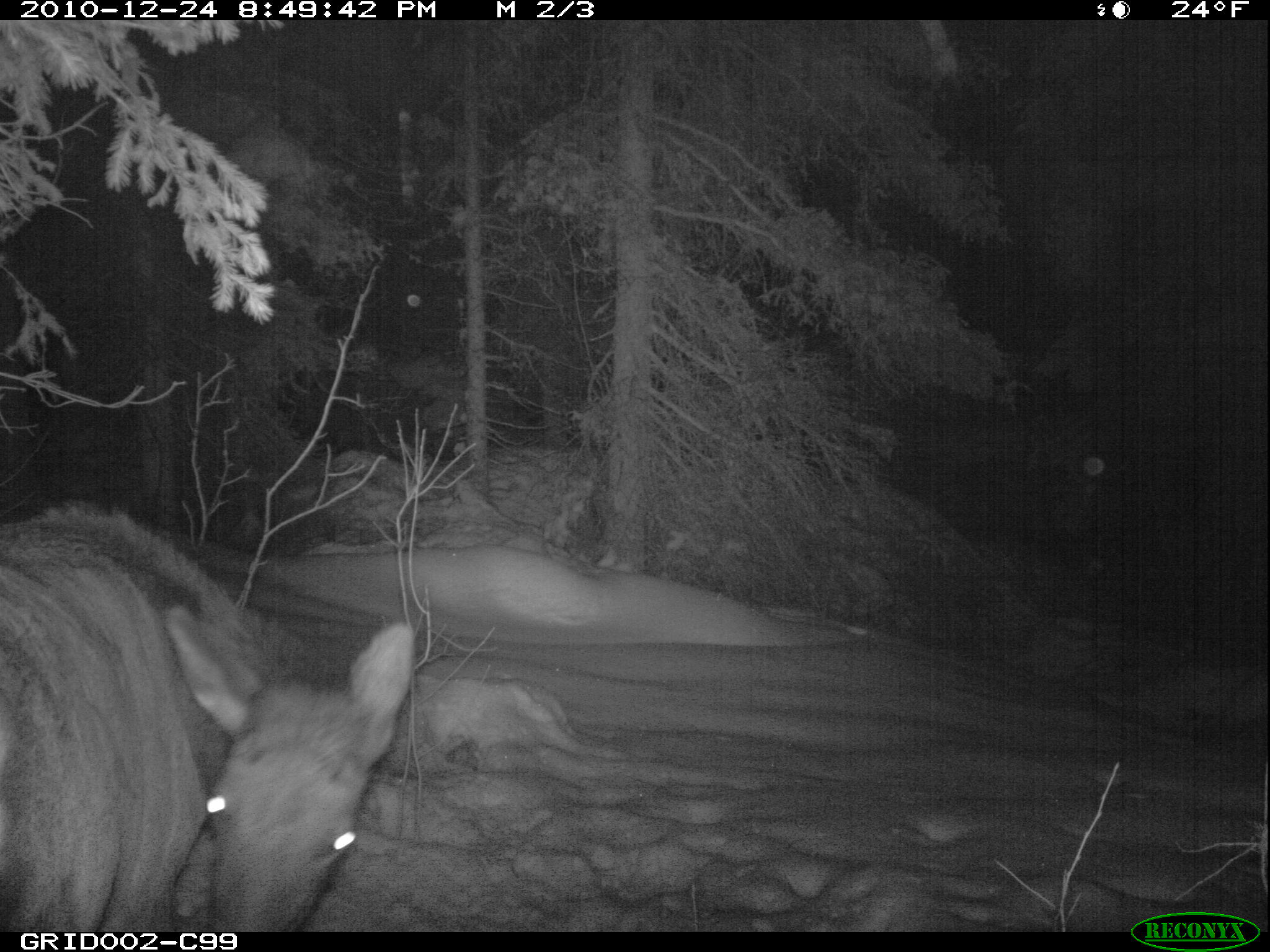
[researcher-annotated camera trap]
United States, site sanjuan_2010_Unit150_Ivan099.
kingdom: Animalia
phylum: Chordata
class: Mammalia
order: Artiodactyla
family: Cervidae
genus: Cervus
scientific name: Cervus elaphus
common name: red deer